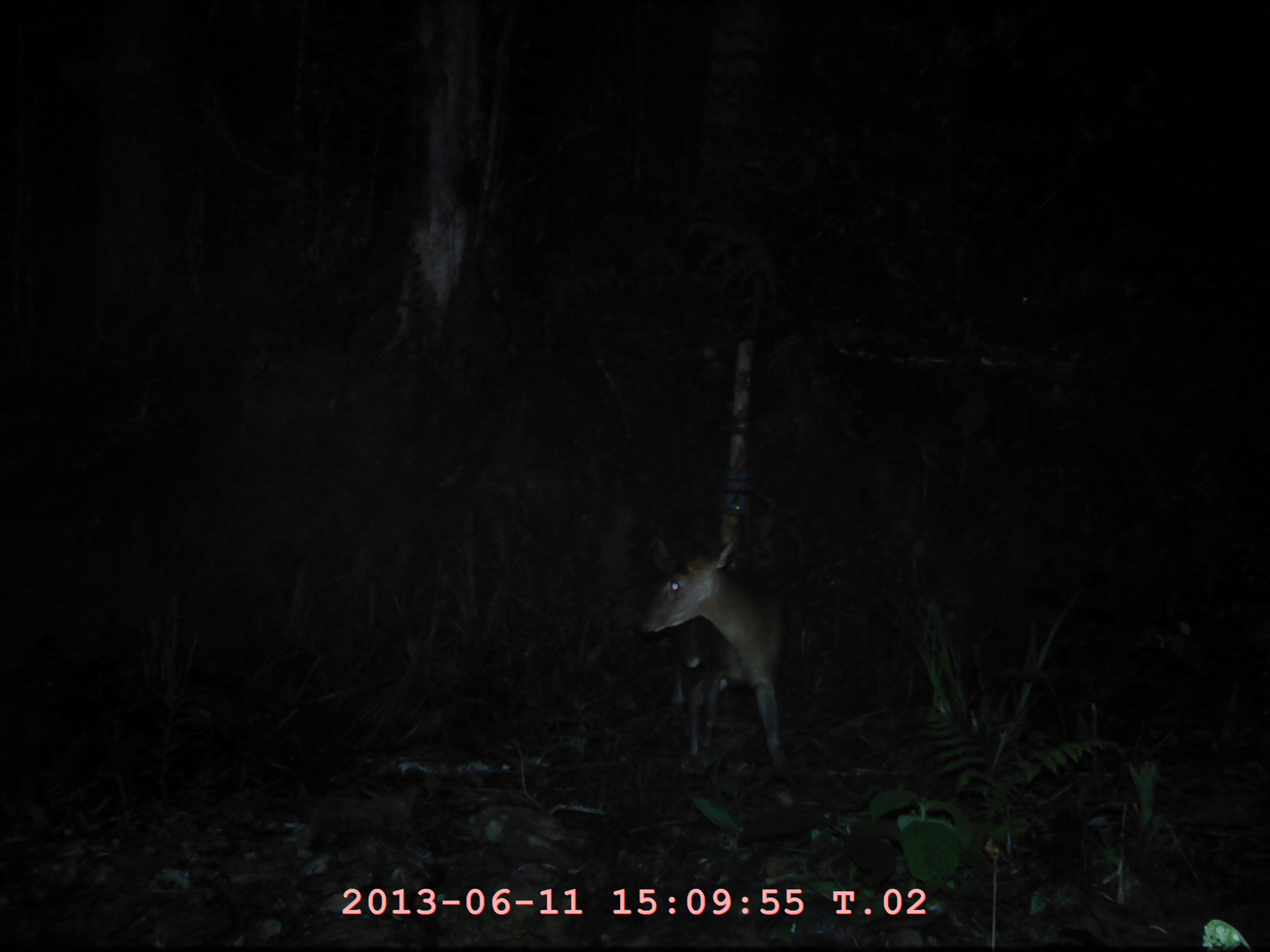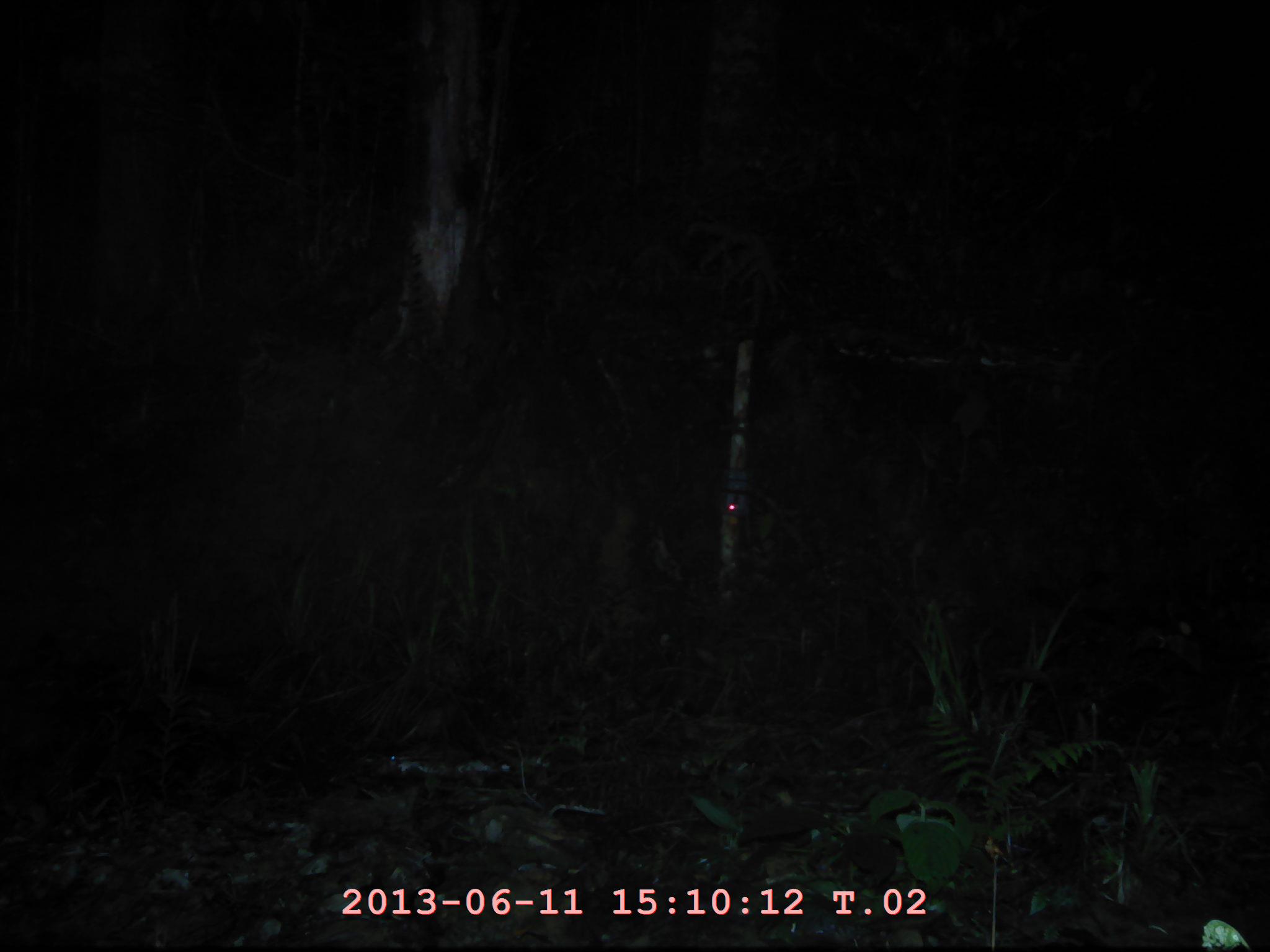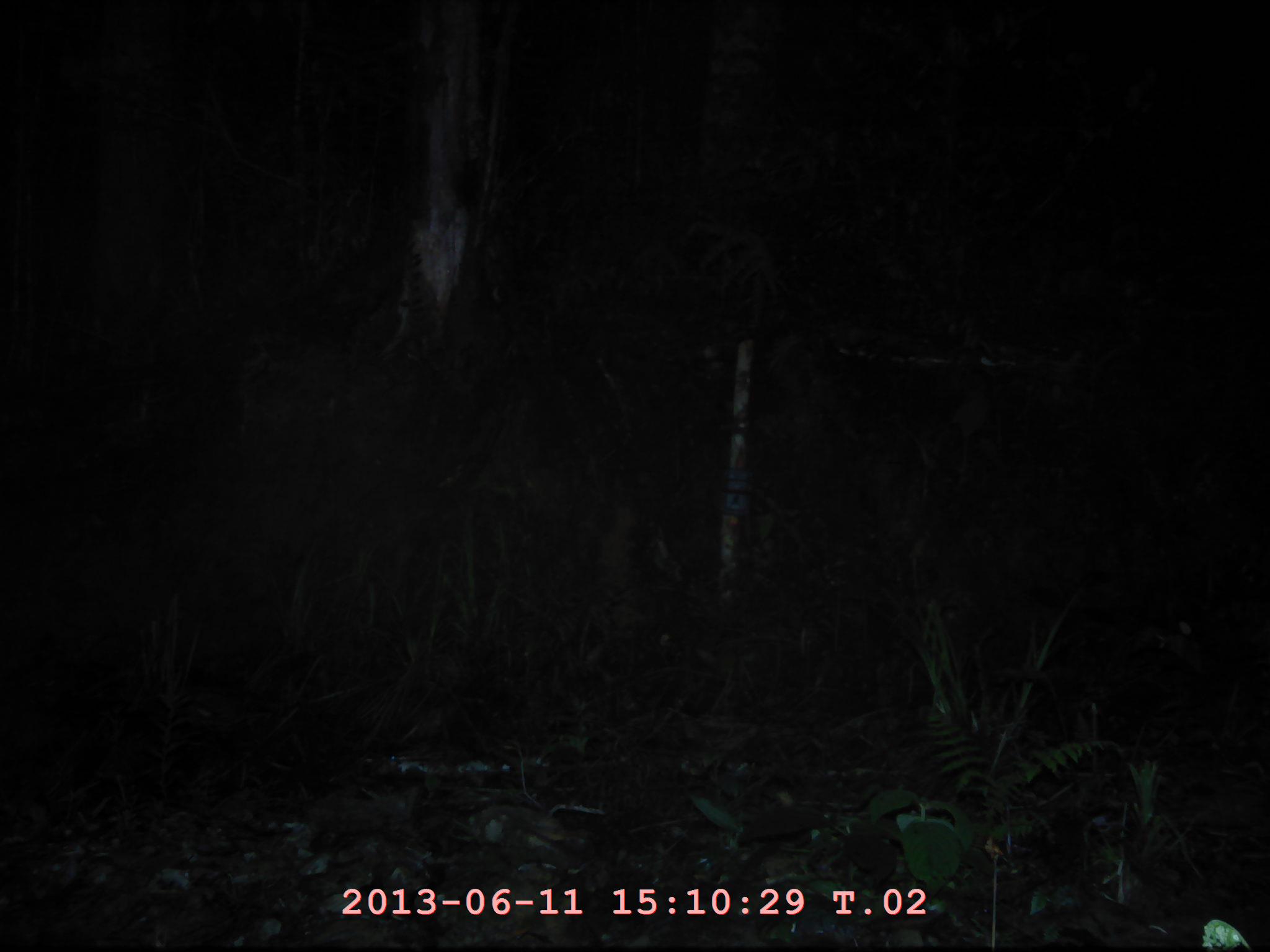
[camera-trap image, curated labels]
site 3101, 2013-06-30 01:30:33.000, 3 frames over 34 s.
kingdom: Animalia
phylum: Chordata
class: Mammalia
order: Artiodactyla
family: Cervidae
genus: Muntiacus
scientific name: Muntiacus muntjak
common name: southern red muntjac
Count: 1.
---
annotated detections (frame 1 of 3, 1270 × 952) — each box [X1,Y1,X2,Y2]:
muntiacus muntjak: [638,538,803,771]